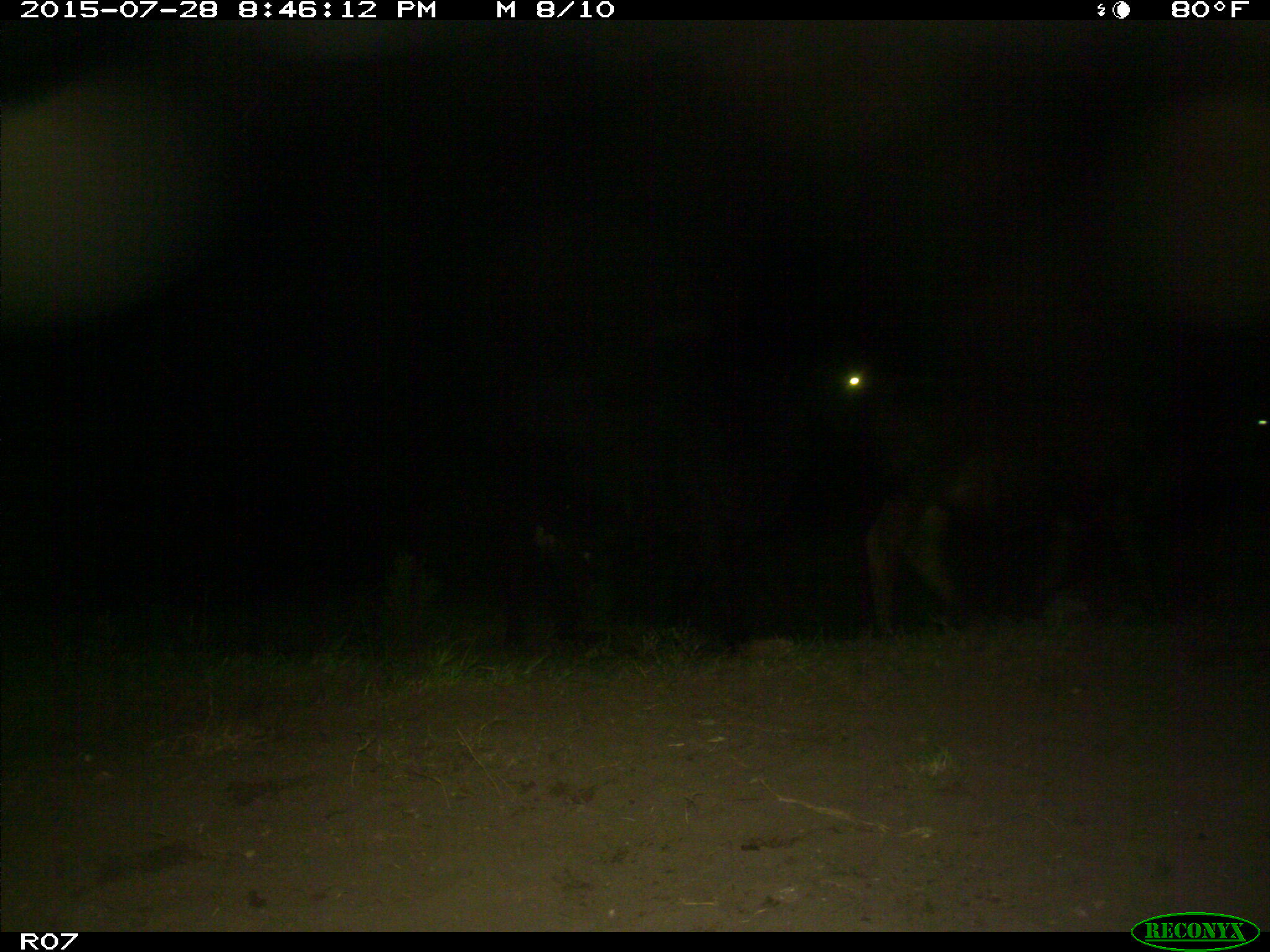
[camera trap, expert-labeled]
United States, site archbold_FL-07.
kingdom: Animalia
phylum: Chordata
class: Mammalia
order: Artiodactyla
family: Bovidae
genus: Bos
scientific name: Bos taurus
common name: domestic cow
Bos taurus (domestic cow).